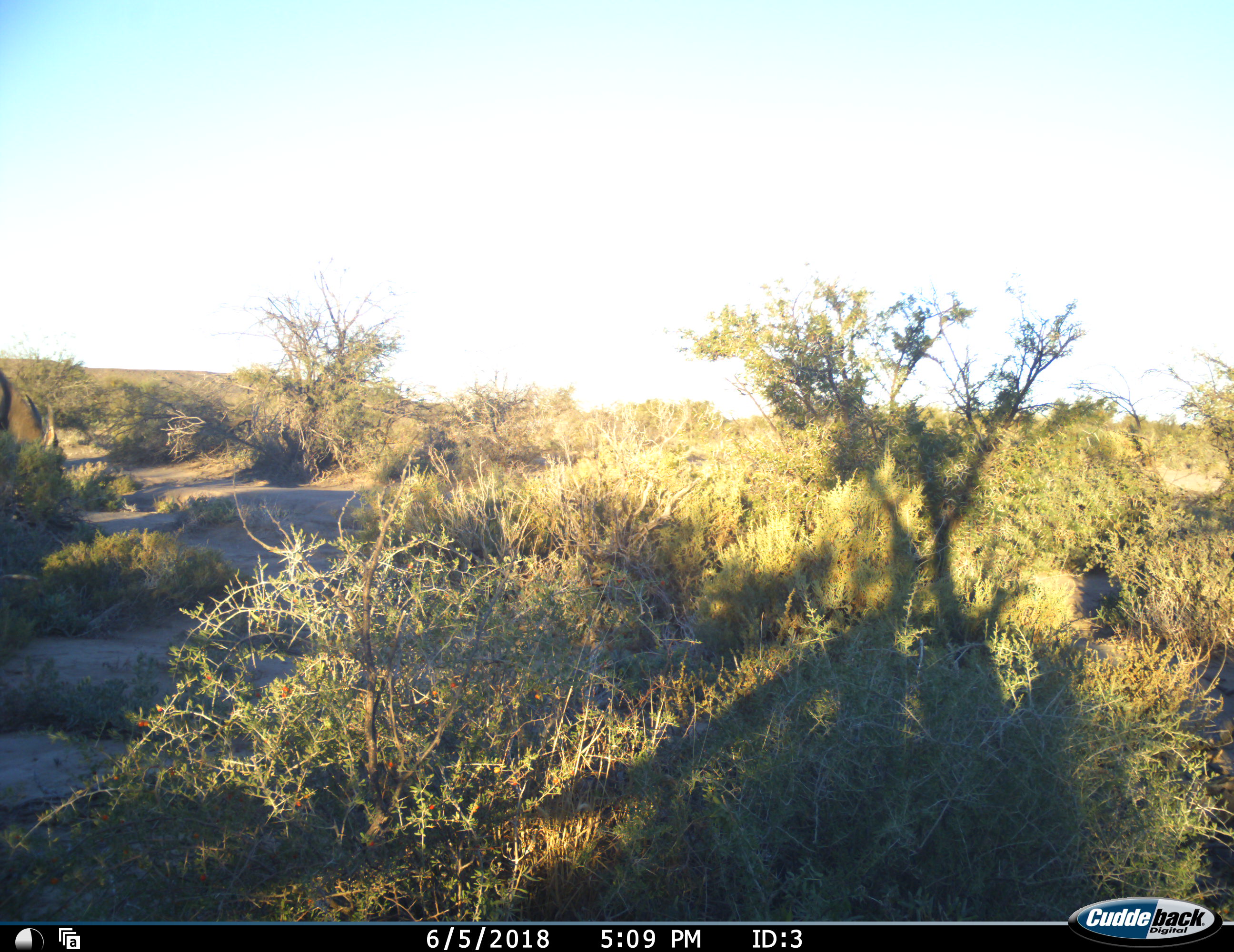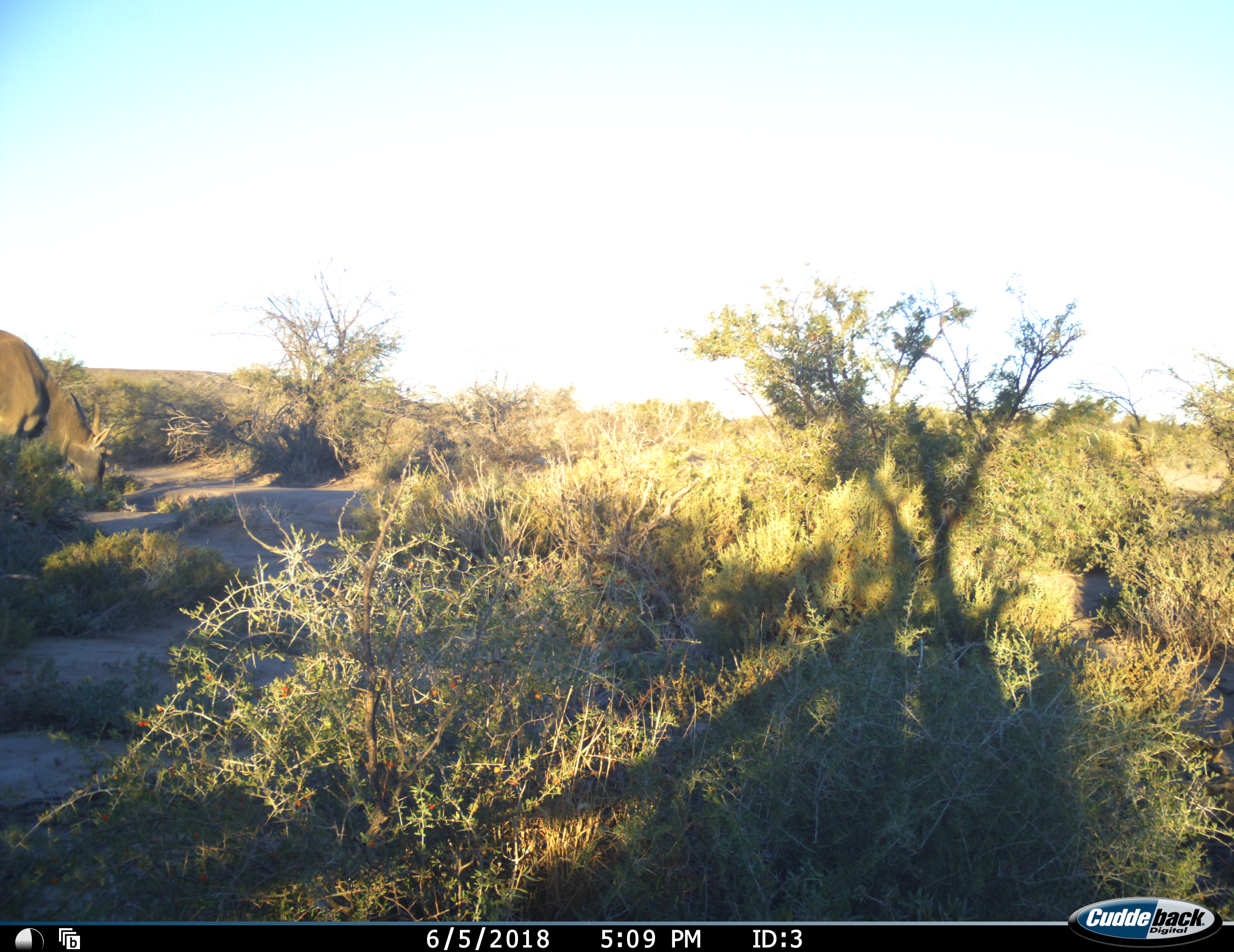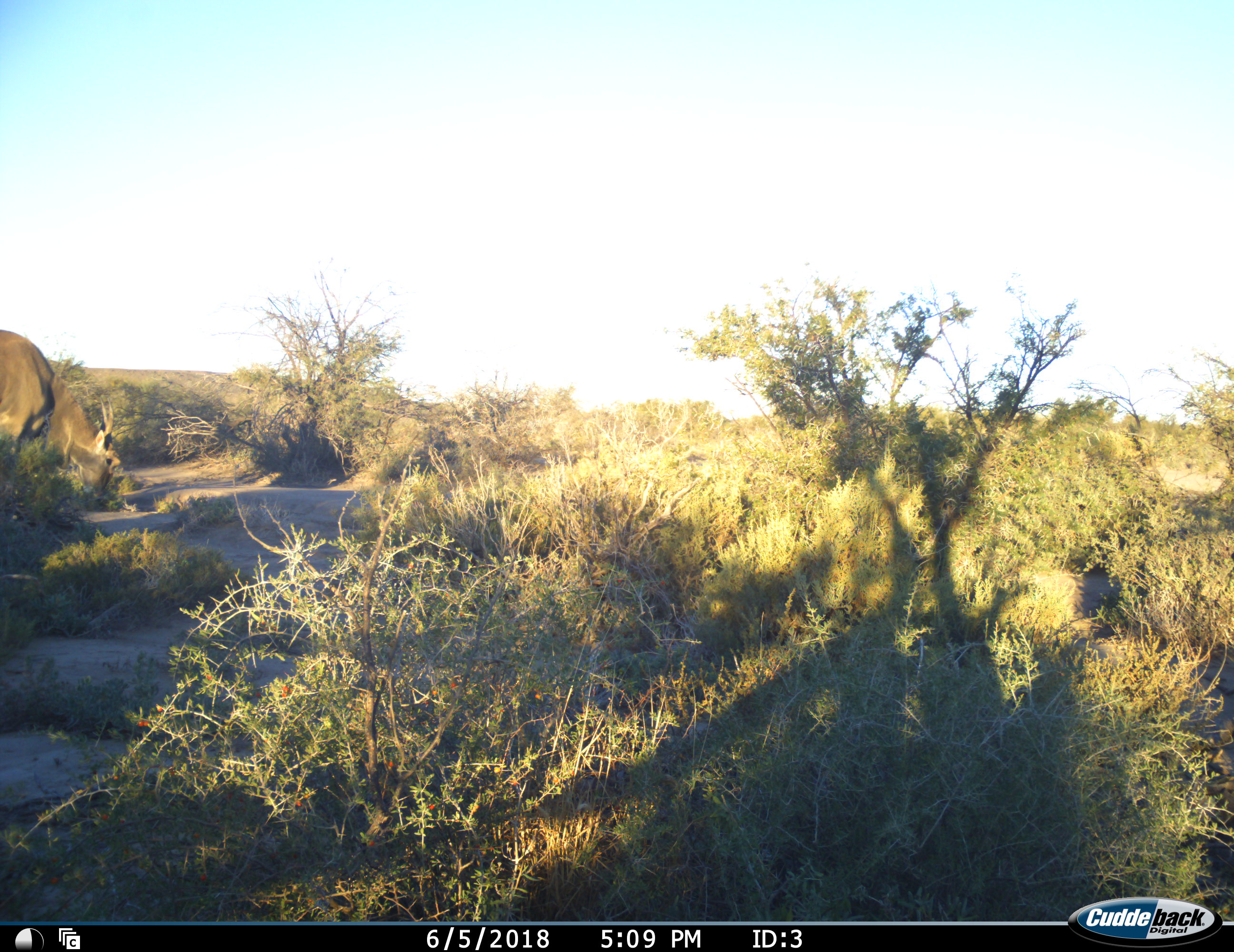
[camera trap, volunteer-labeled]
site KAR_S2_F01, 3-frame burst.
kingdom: Animalia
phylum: Chordata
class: Mammalia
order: Artiodactyla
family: Bovidae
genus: Tragelaphus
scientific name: Tragelaphus oryx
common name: eland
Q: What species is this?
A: Eland (Tragelaphus oryx).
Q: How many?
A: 1.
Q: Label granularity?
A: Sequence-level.